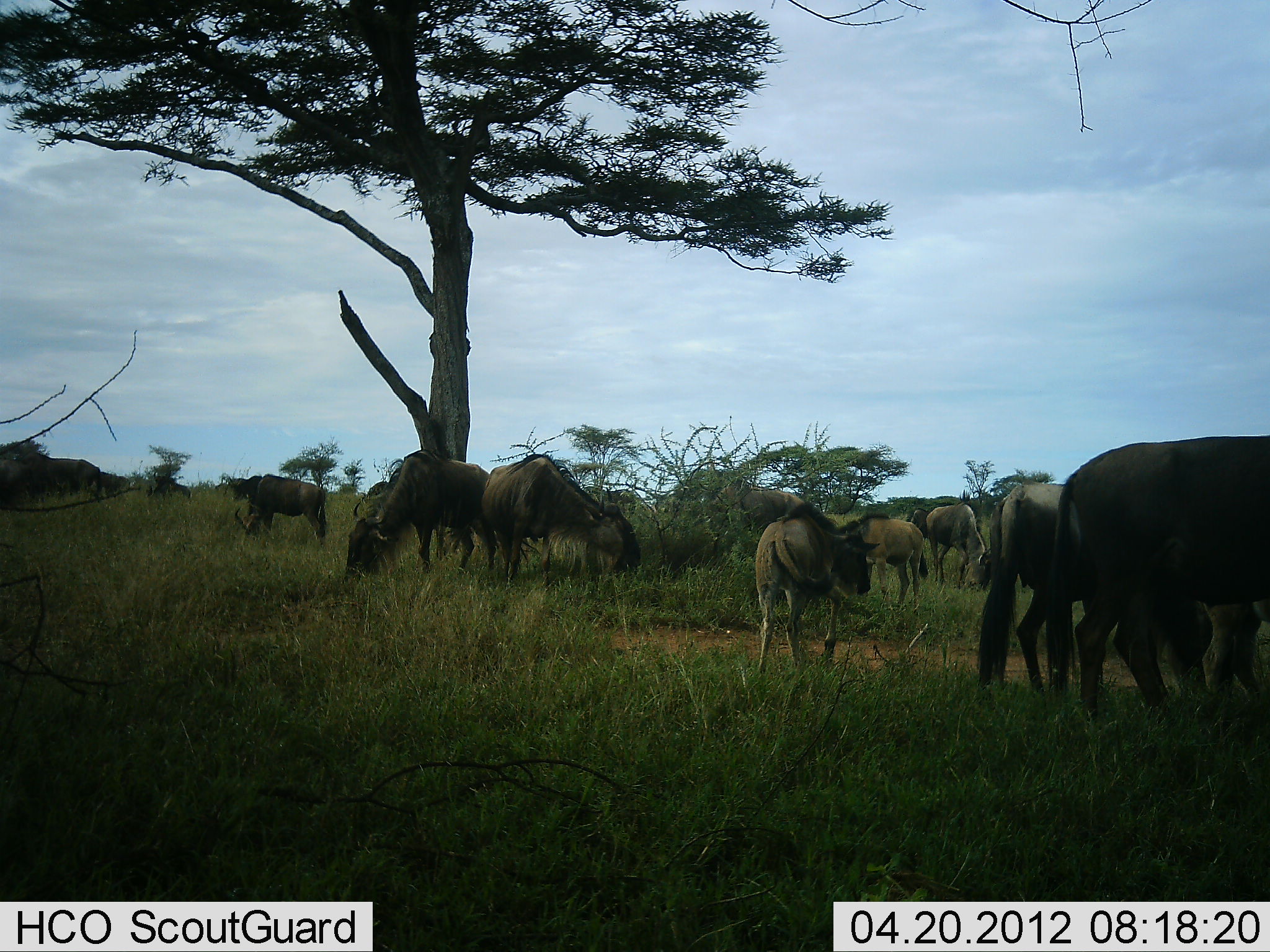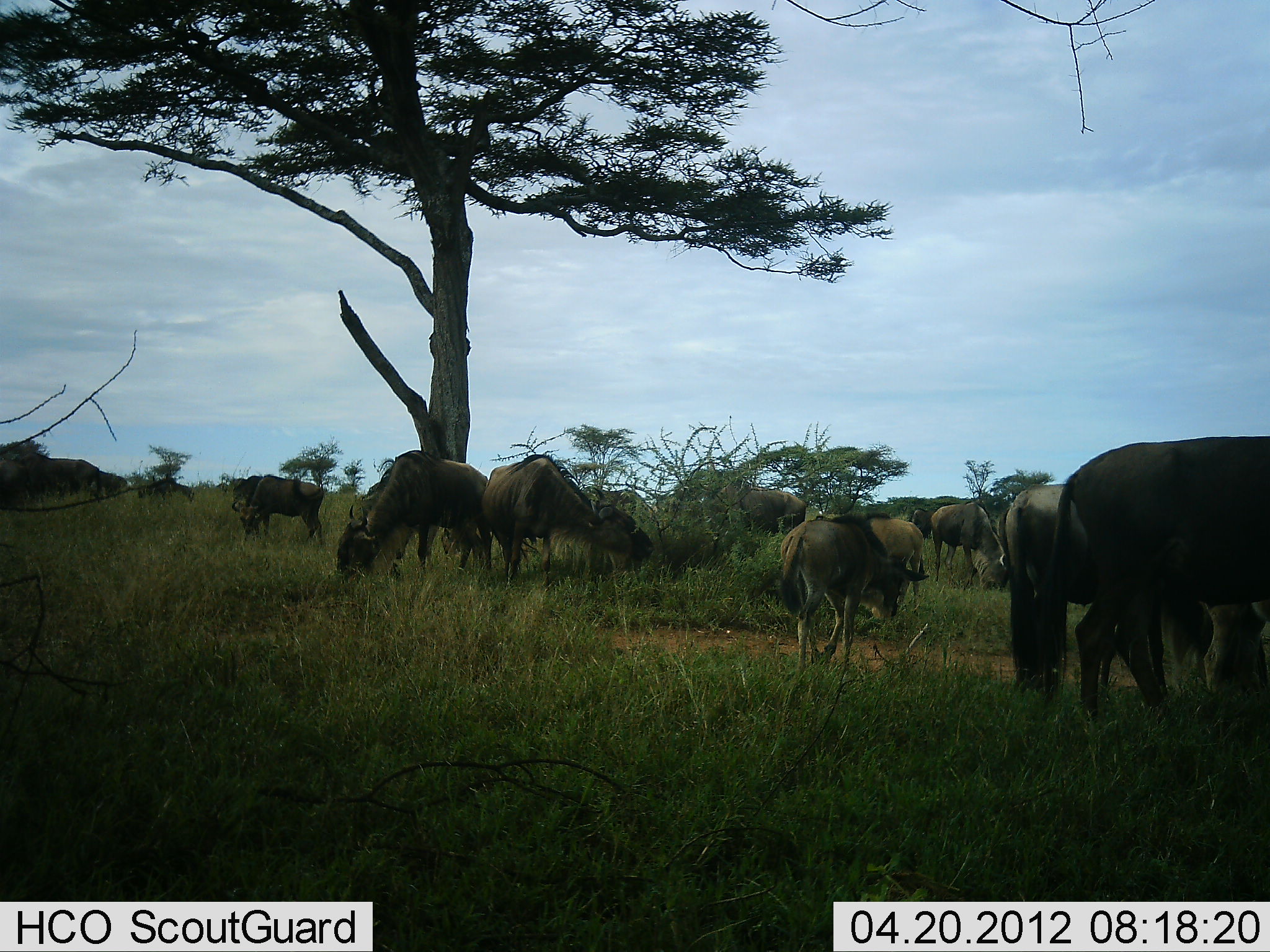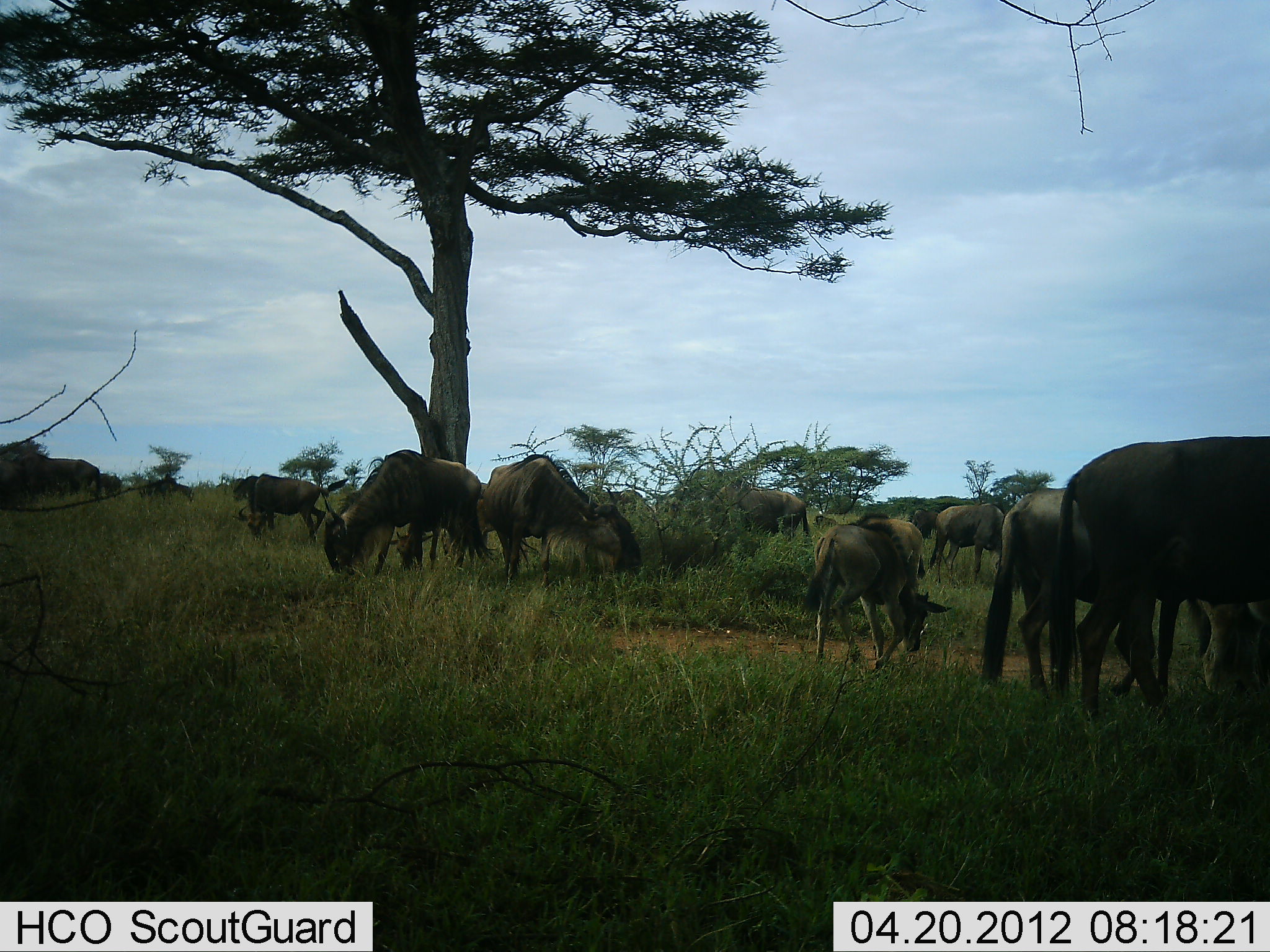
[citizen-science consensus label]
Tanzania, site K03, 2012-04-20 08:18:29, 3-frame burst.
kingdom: Animalia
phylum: Chordata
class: Mammalia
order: Artiodactyla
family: Bovidae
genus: Connochaetes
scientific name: Connochaetes taurinus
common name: blue wildebeest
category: wildebeest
Wildebeest (blue wildebeest) (Connochaetes taurinus), count 11-50. Behavior (volunteer vote fractions): standing 60%, resting 8%, moving 40%, interacting 4%. Young present (vote fraction): 60%. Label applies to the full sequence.